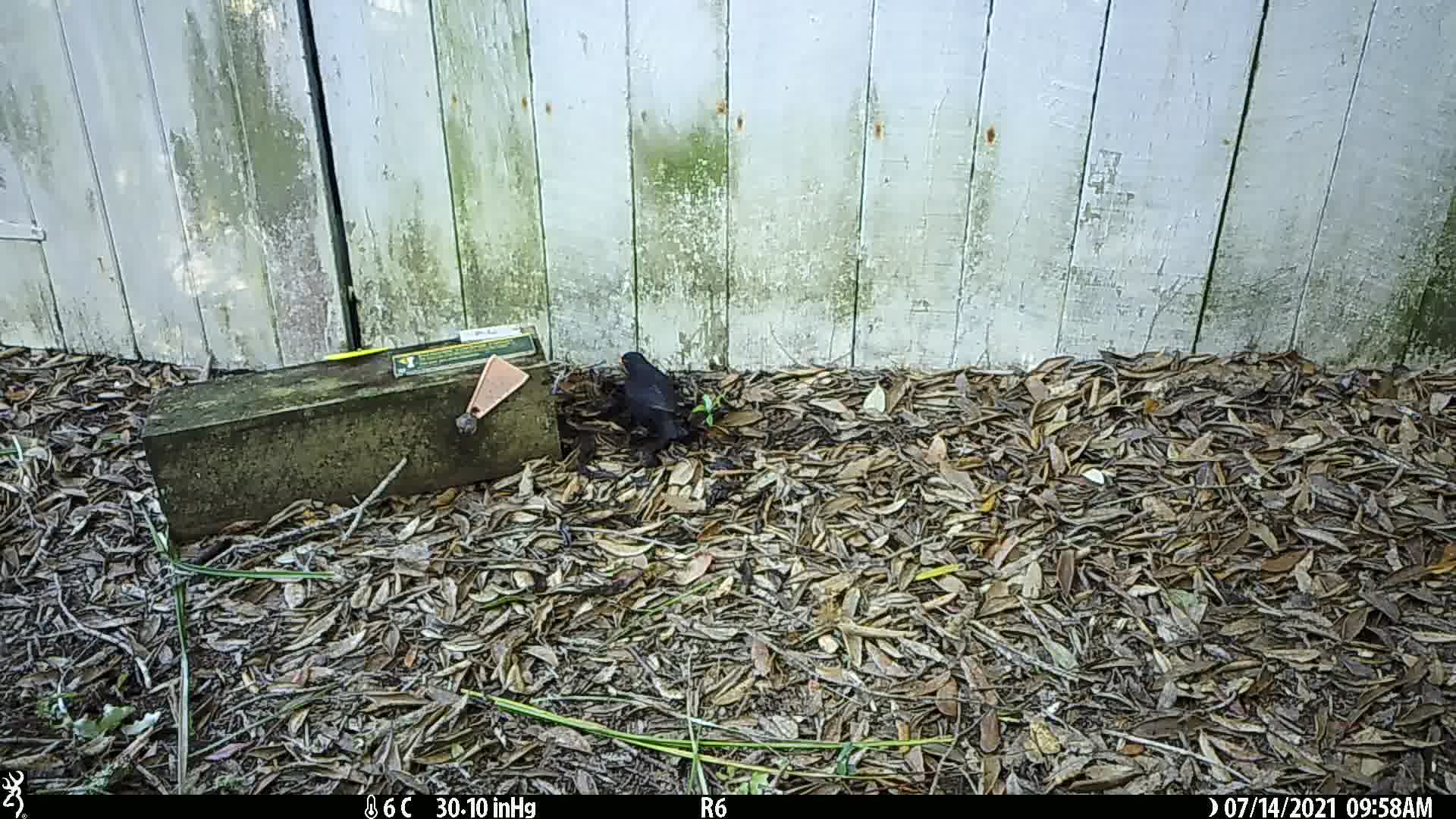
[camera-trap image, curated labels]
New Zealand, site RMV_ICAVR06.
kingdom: Animalia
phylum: Chordata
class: Aves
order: Passeriformes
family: Turdidae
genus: Turdus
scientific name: Turdus merula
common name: eurasian blackbird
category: blackbird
Blackbird (eurasian blackbird) (Turdus merula).